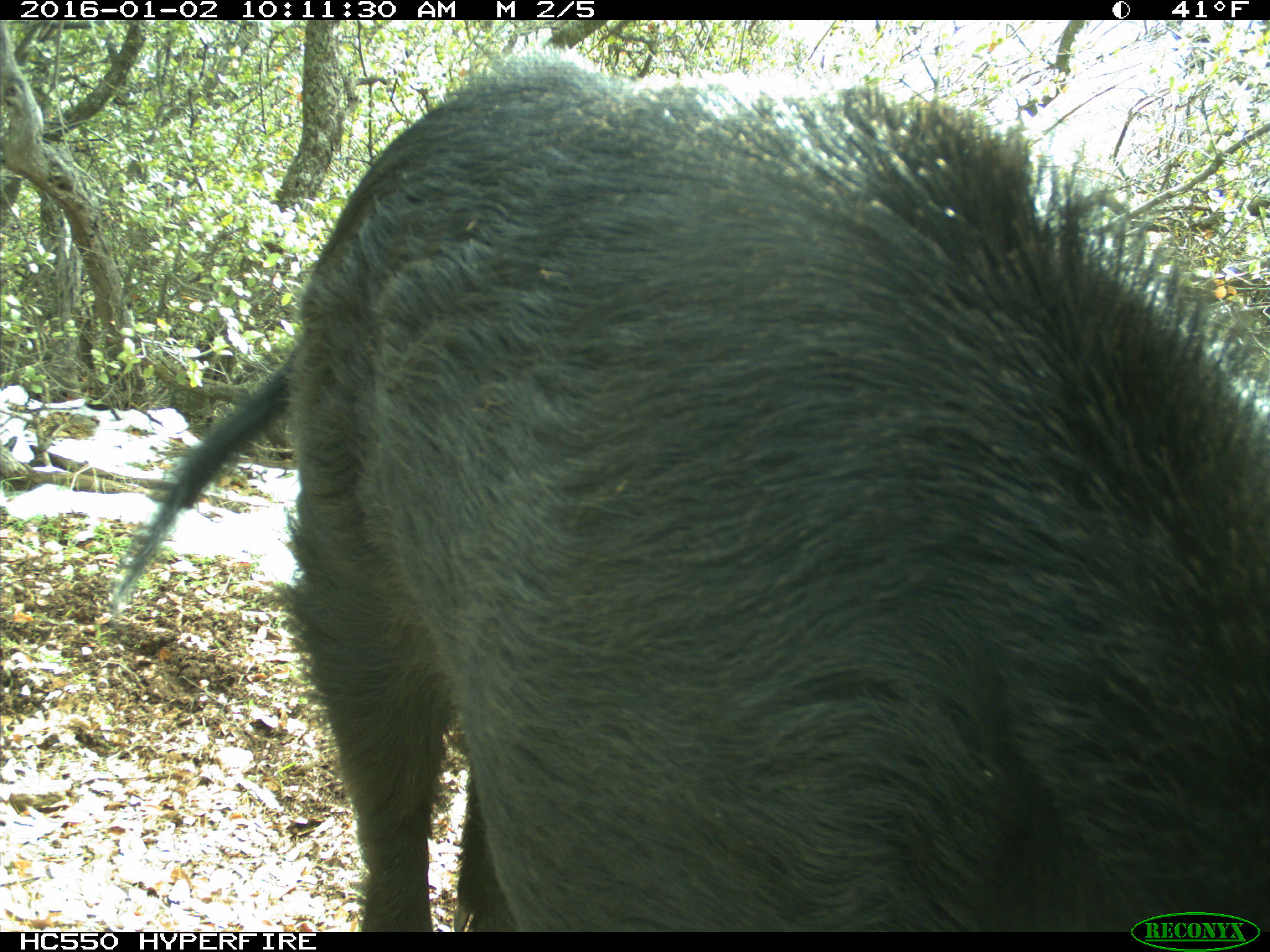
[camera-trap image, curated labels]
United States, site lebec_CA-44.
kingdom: Animalia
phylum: Chordata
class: Mammalia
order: Artiodactyla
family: Suidae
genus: Sus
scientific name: Sus scrofa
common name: wild boar